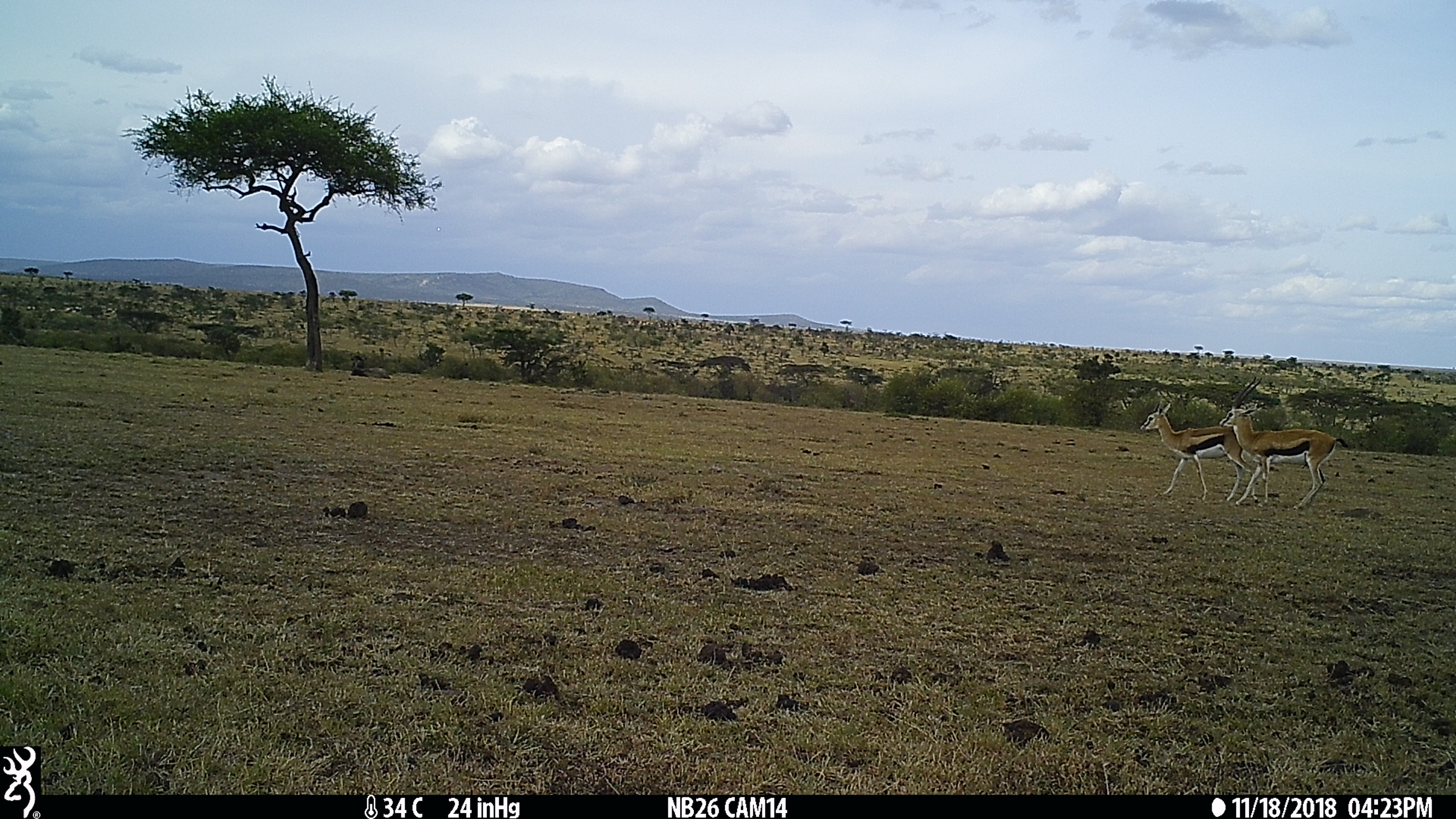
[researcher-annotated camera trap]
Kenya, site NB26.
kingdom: Animalia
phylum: Chordata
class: Mammalia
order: Artiodactyla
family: Bovidae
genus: Eudorcas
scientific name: Eudorcas thomsonii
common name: thomon's gazelle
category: gazelle thomsons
Gazelle thomsons (thomon's gazelle) (Eudorcas thomsonii).